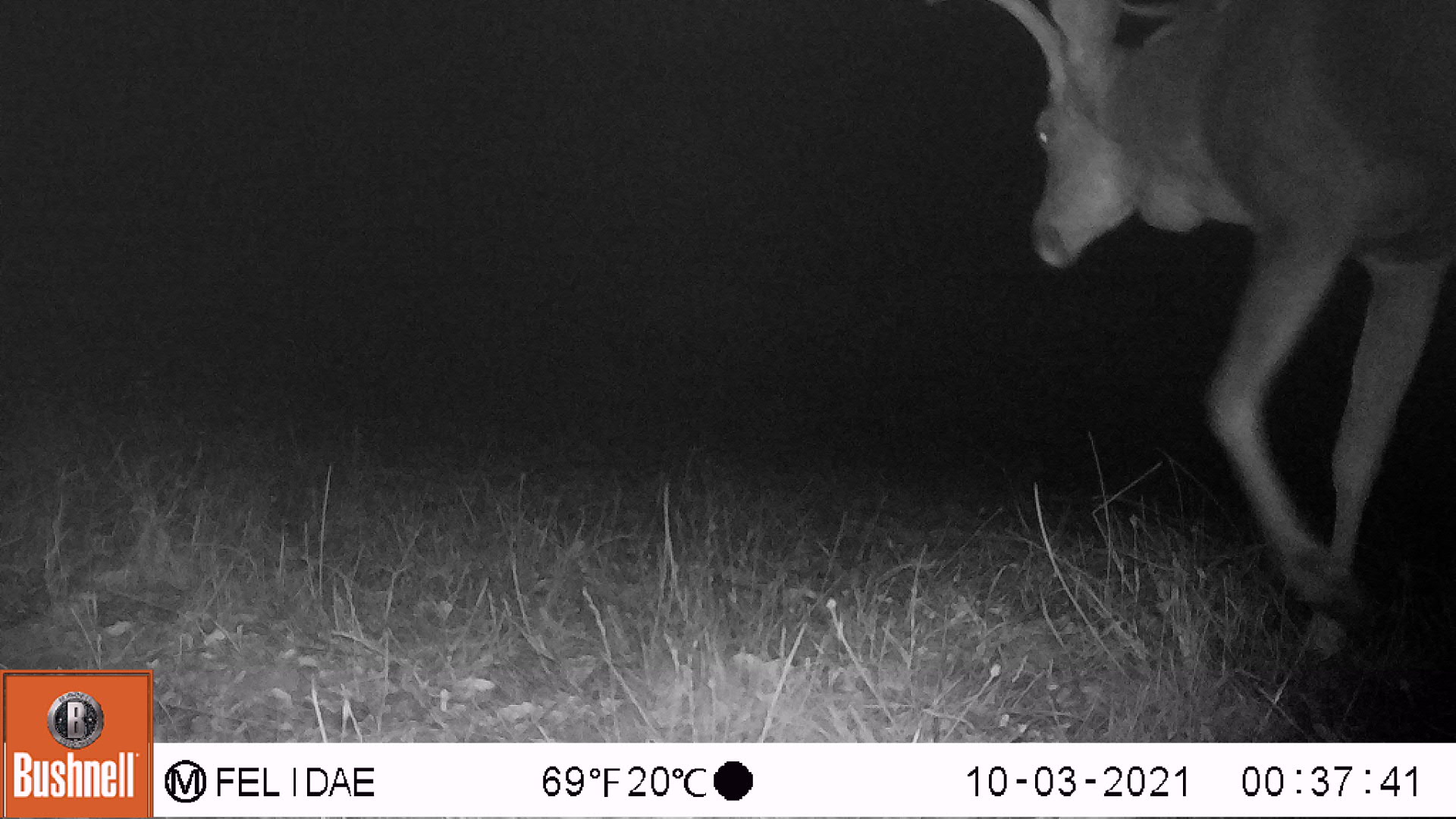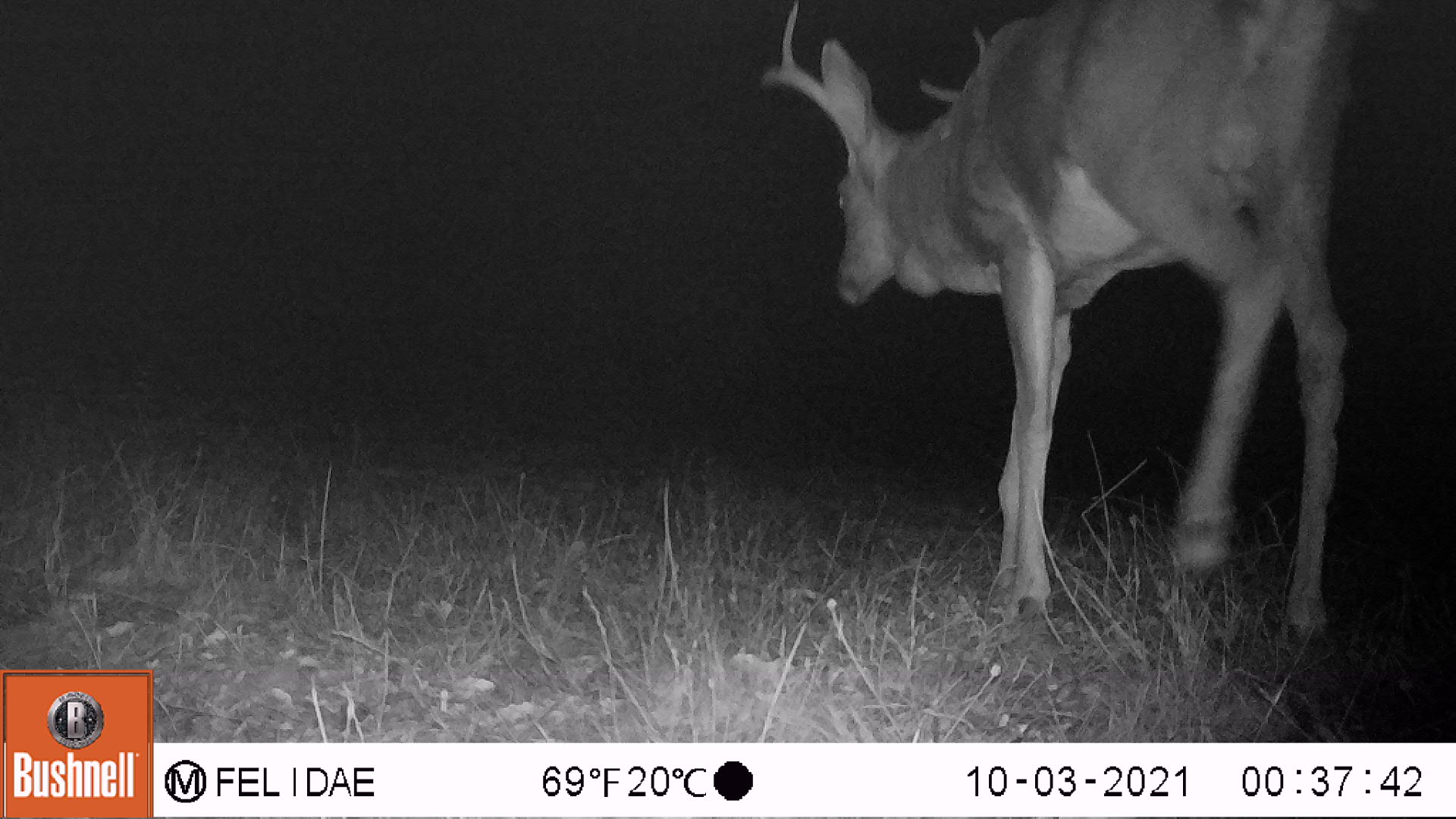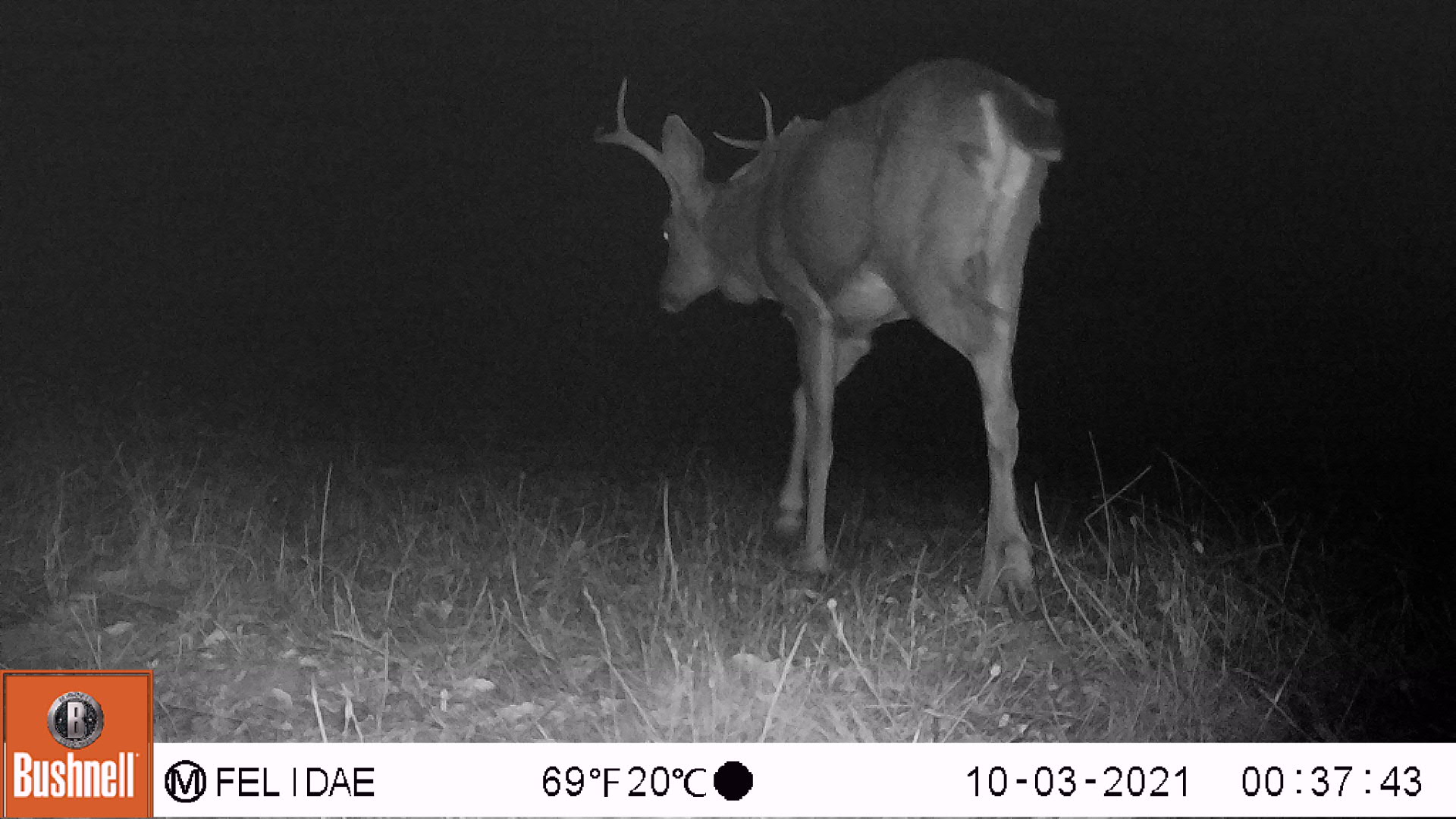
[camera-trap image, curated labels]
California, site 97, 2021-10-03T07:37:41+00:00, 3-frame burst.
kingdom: Animalia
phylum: Chordata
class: Mammalia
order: Artiodactyla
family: Cervidae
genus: Odocoileus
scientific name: Odocoileus hemionus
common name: mule deer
Mule deer (Odocoileus hemionus).